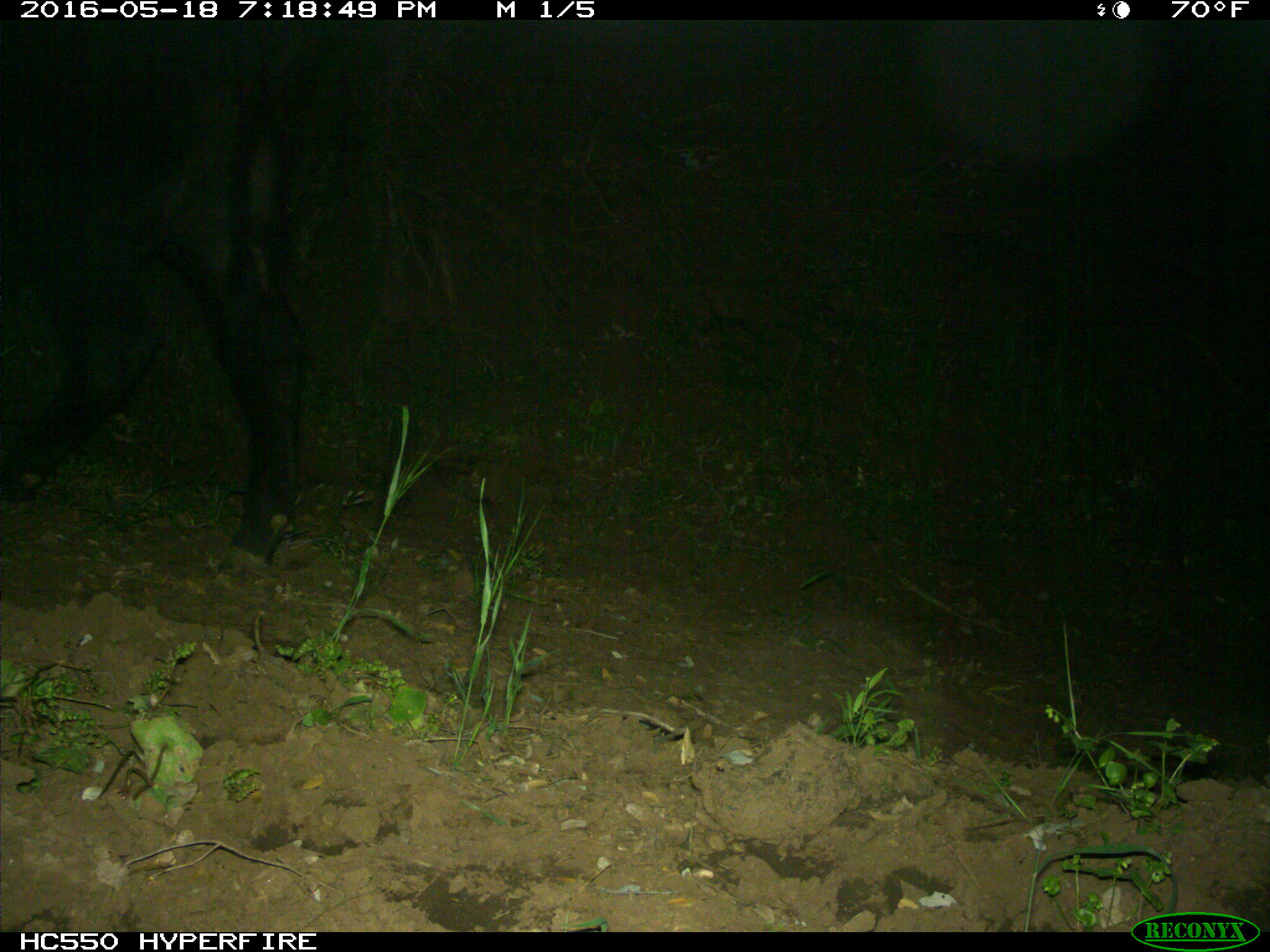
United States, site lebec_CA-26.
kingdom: Animalia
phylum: Chordata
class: Mammalia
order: Artiodactyla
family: Bovidae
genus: Bos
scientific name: Bos taurus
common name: domestic cow